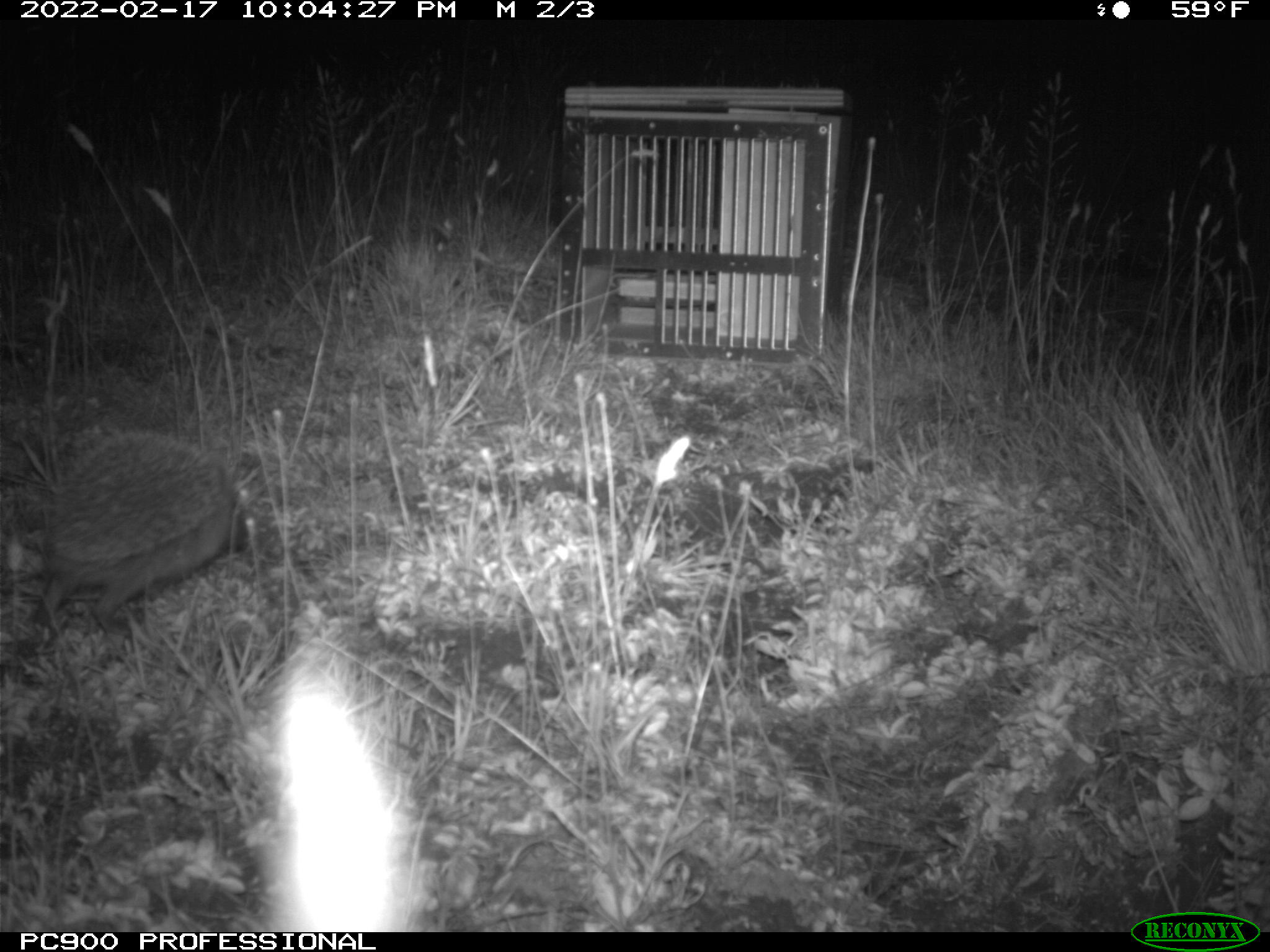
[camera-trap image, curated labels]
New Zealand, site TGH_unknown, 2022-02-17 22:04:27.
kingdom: Animalia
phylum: Chordata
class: Mammalia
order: Eulipotyphla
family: Erinaceidae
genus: Erinaceus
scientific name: Erinaceus europaeus europaeus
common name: european hedgehog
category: hedgehog